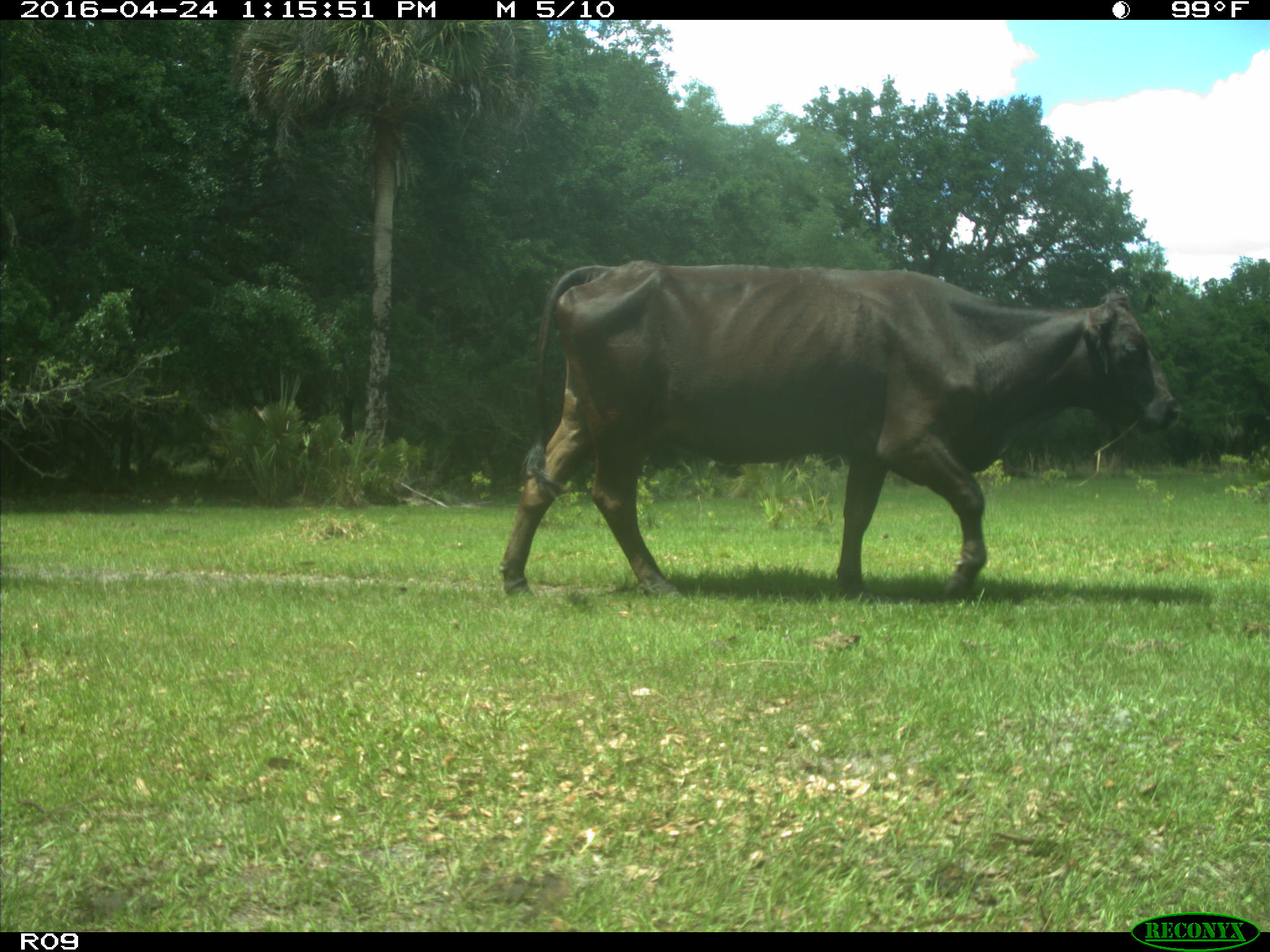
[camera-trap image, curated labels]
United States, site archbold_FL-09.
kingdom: Animalia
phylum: Chordata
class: Mammalia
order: Artiodactyla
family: Bovidae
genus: Bos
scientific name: Bos taurus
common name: domestic cow